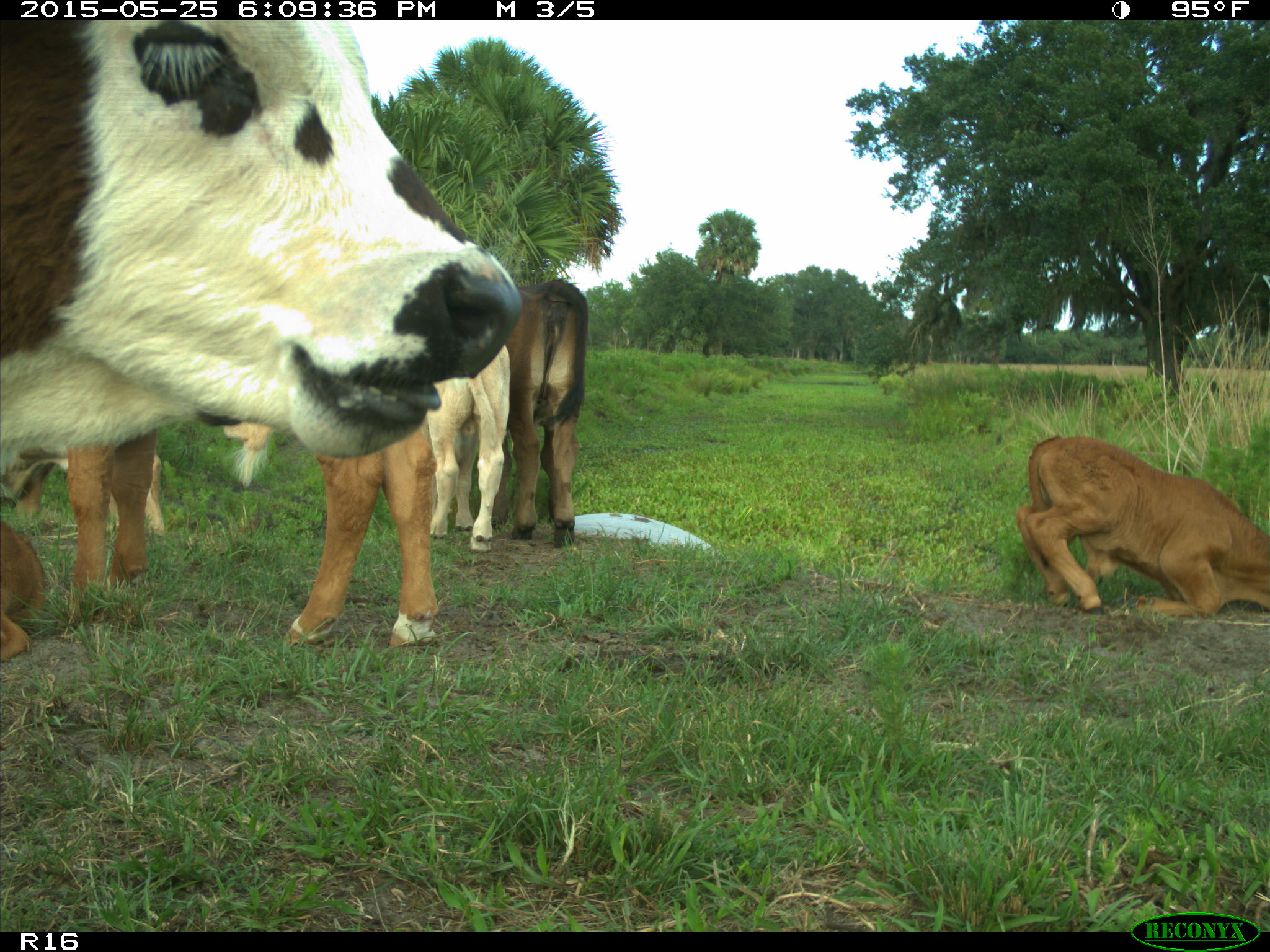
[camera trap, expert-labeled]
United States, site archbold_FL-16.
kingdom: Animalia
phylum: Chordata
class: Mammalia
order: Artiodactyla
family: Bovidae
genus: Bos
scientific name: Bos taurus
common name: domestic cow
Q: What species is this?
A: Bos taurus (domestic cow).